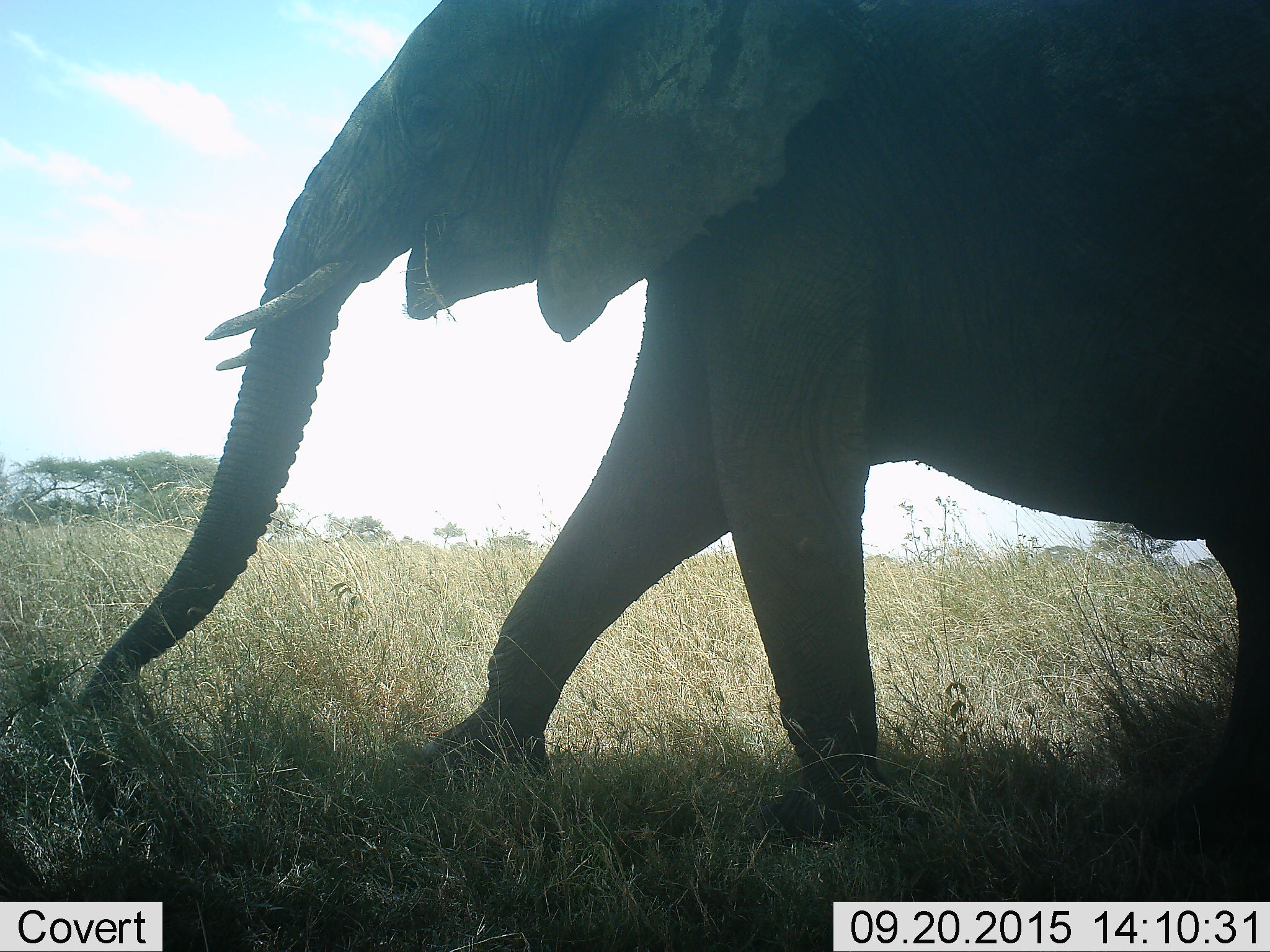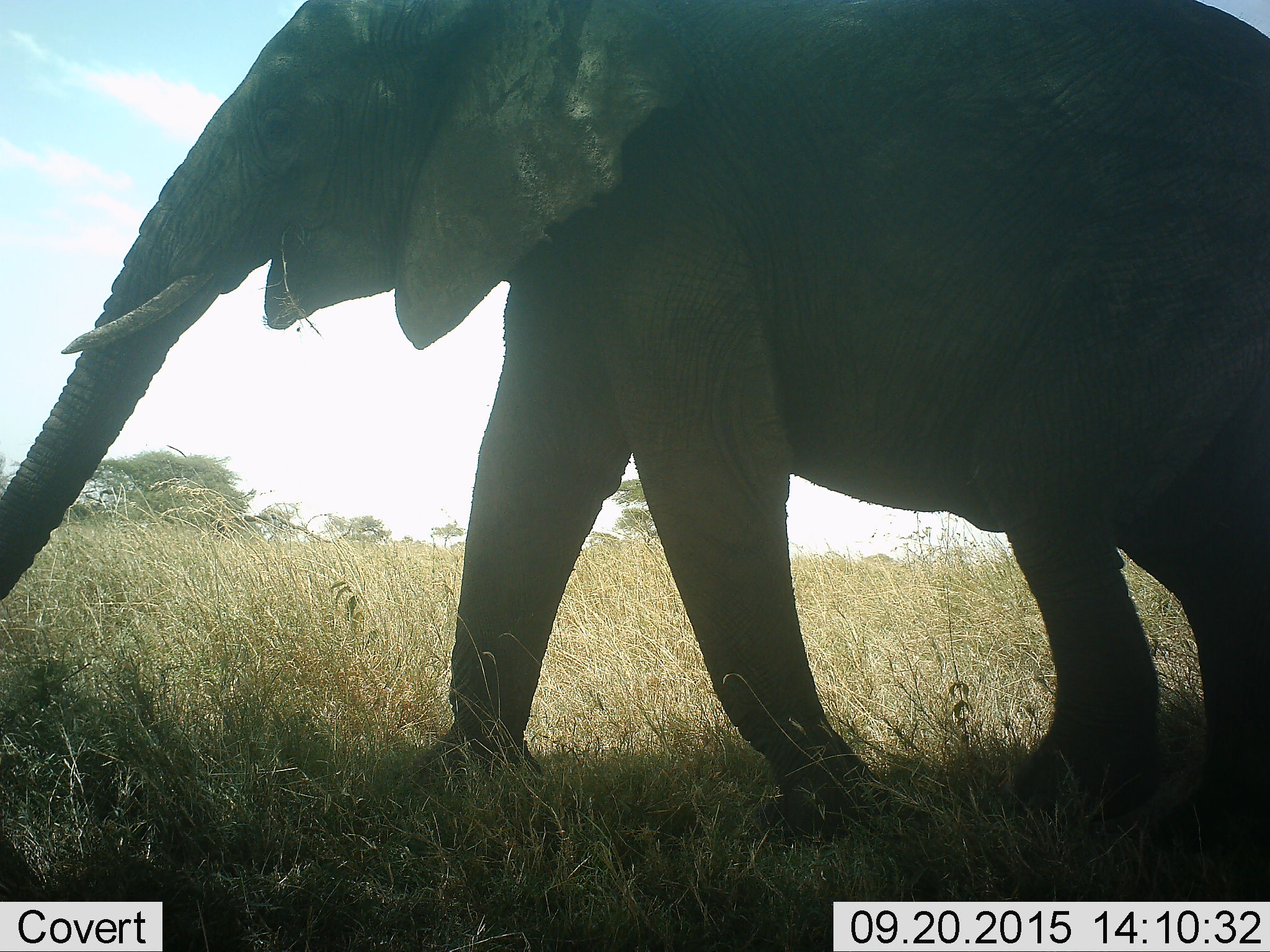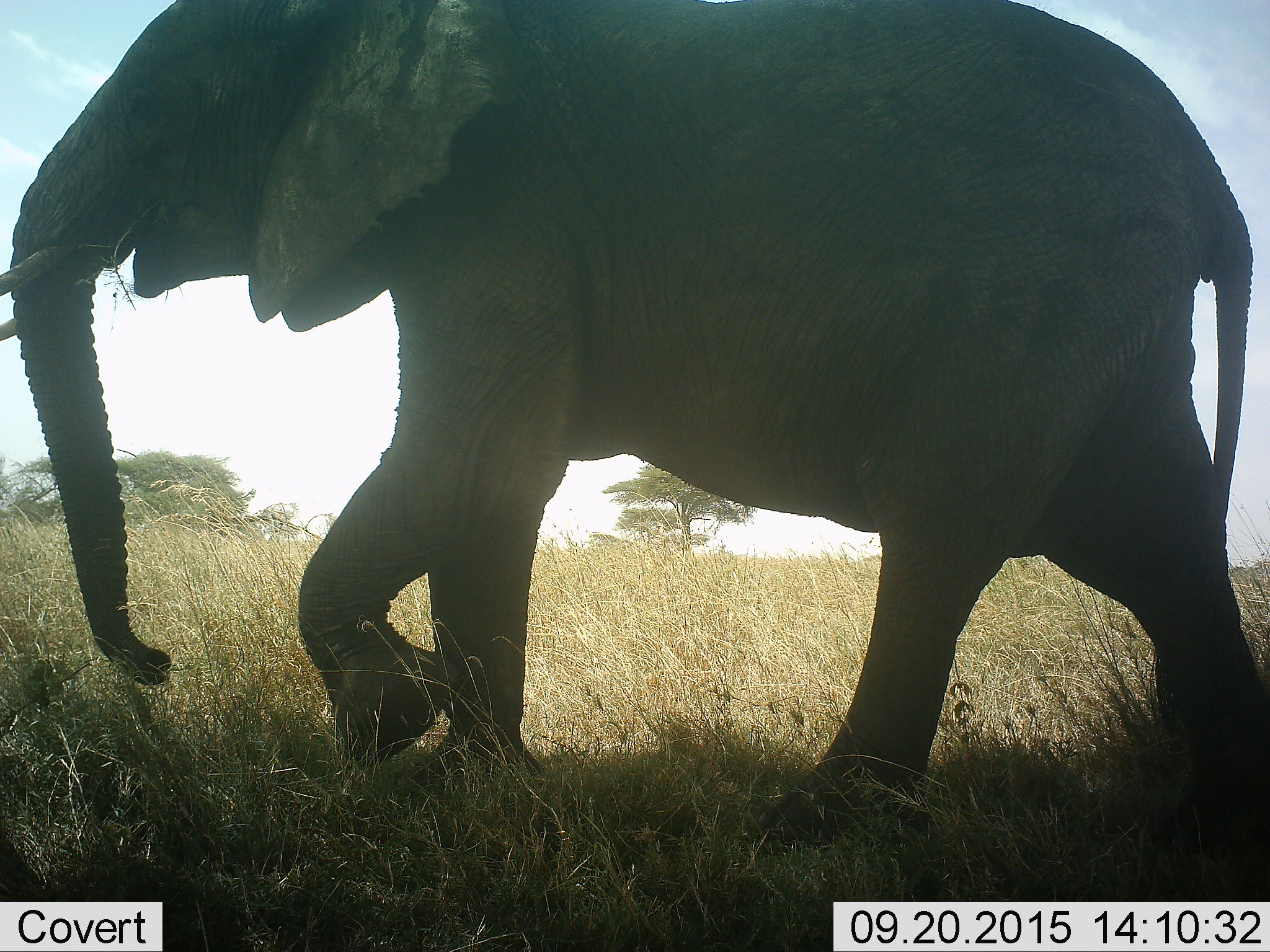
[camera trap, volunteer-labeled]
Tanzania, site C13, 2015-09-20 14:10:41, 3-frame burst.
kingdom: Animalia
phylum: Chordata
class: Mammalia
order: Proboscidea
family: Elephantidae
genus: Loxodonta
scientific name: Loxodonta africana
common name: african bush elephant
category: elephant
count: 1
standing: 5%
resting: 0%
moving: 89%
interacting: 0%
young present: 0%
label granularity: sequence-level